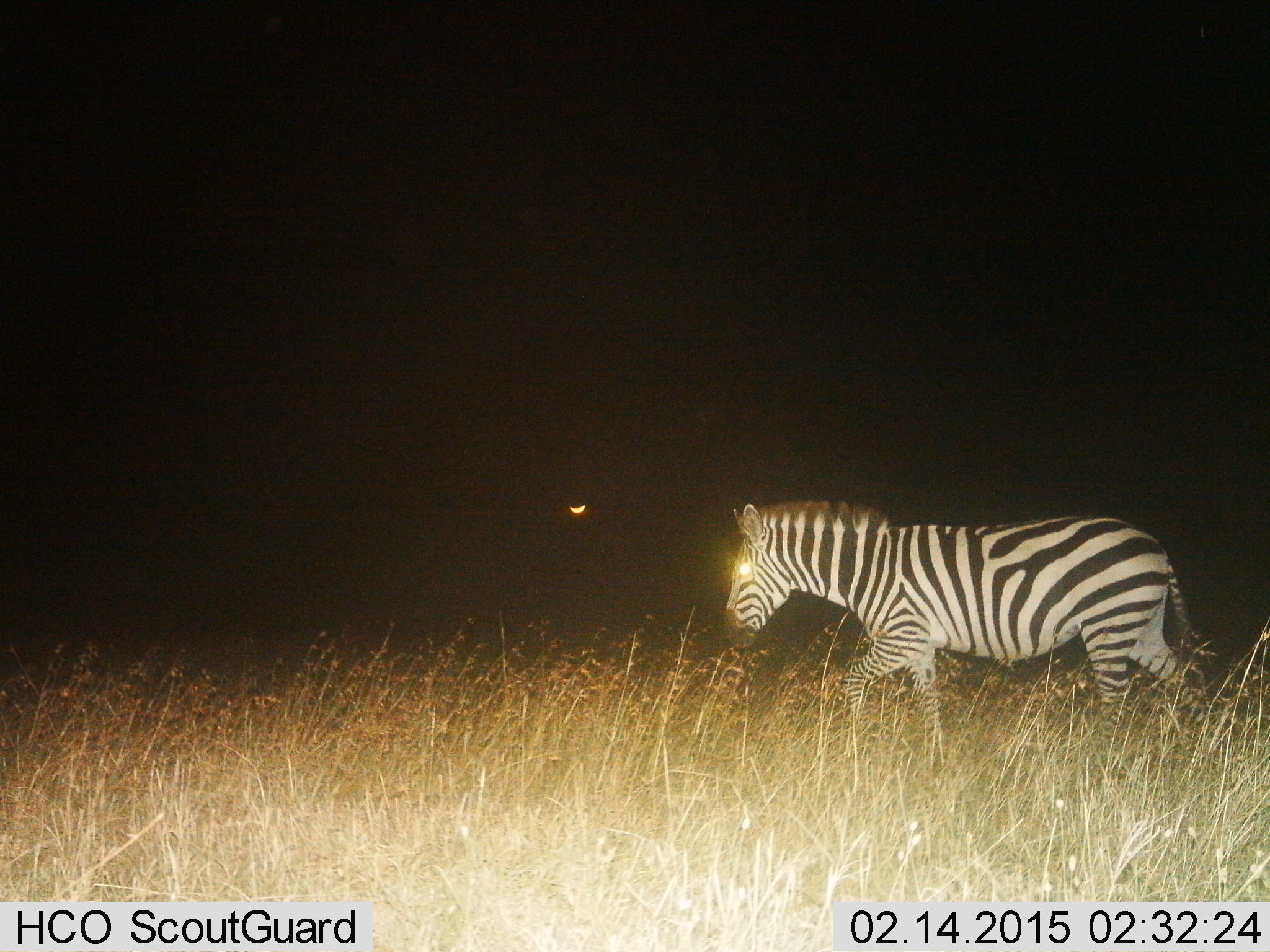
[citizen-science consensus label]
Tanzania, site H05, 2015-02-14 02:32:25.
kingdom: Animalia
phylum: Chordata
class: Mammalia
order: Perissodactyla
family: Equidae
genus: Equus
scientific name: Equus quagga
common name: plains zebra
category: zebra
Zebra (plains zebra) (Equus quagga), count 1. Behavior (volunteer vote fractions): standing 10%, resting 0%, moving 100%, interacting 0%. Young present (vote fraction): 0%. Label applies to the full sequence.